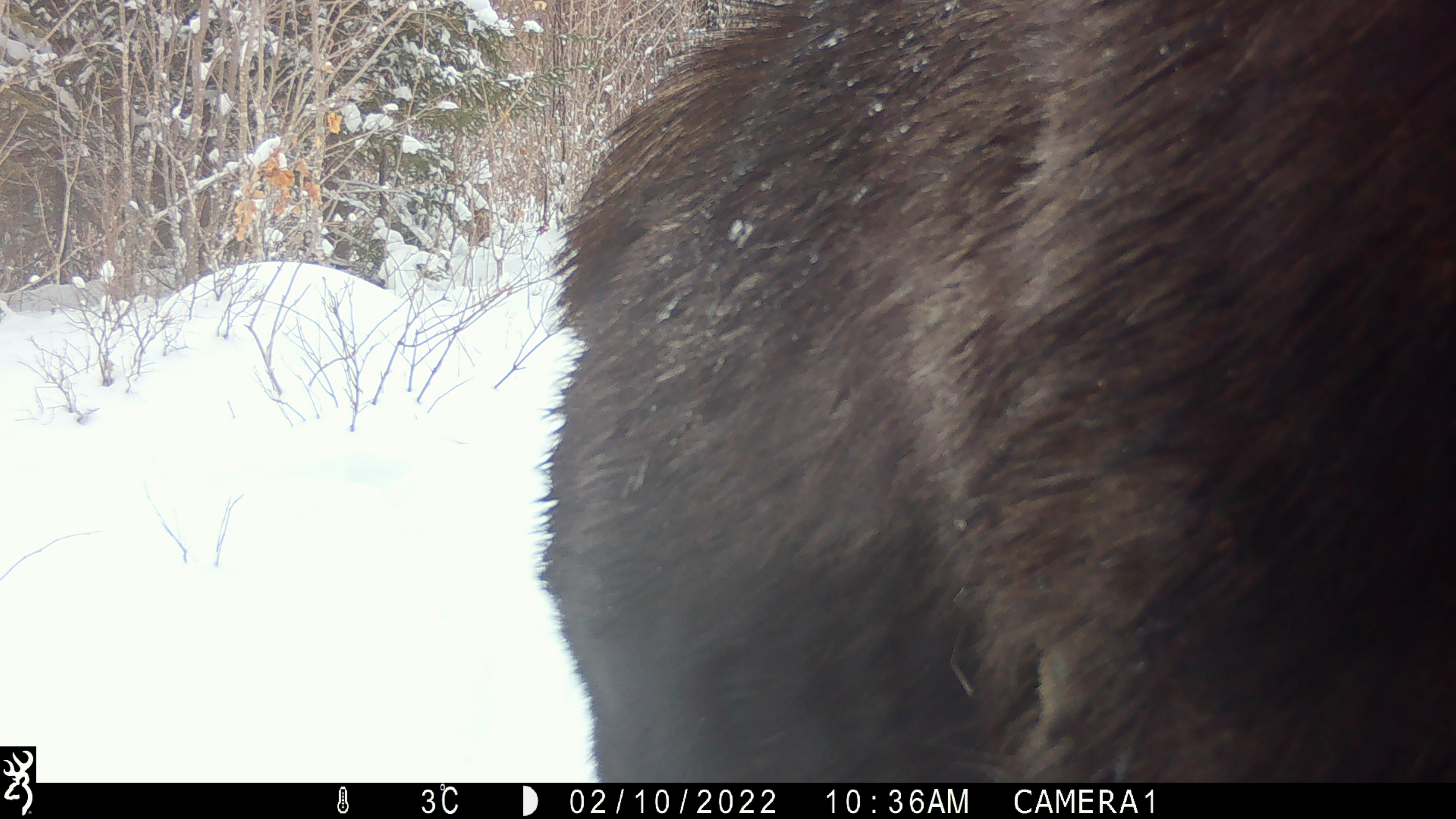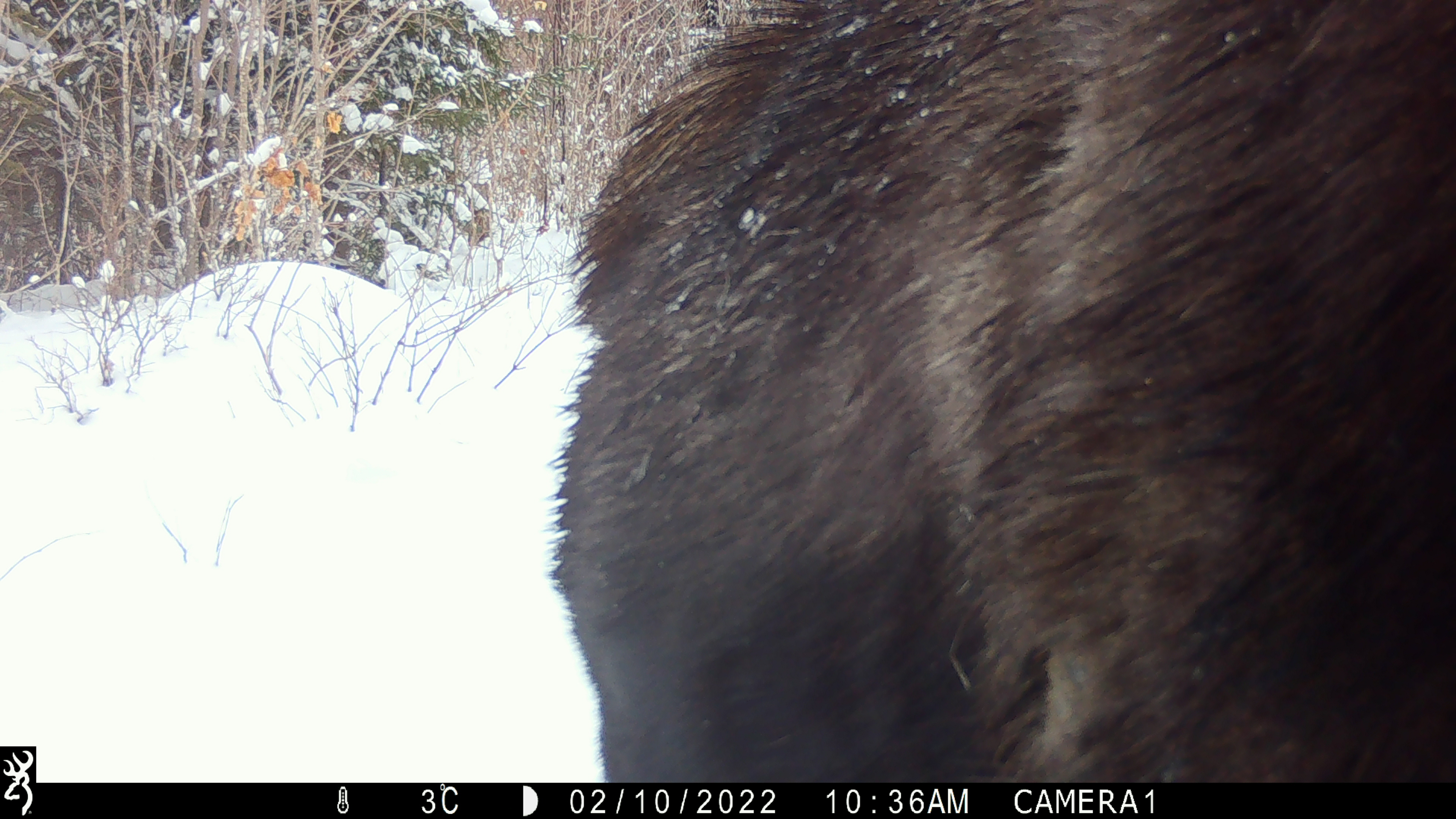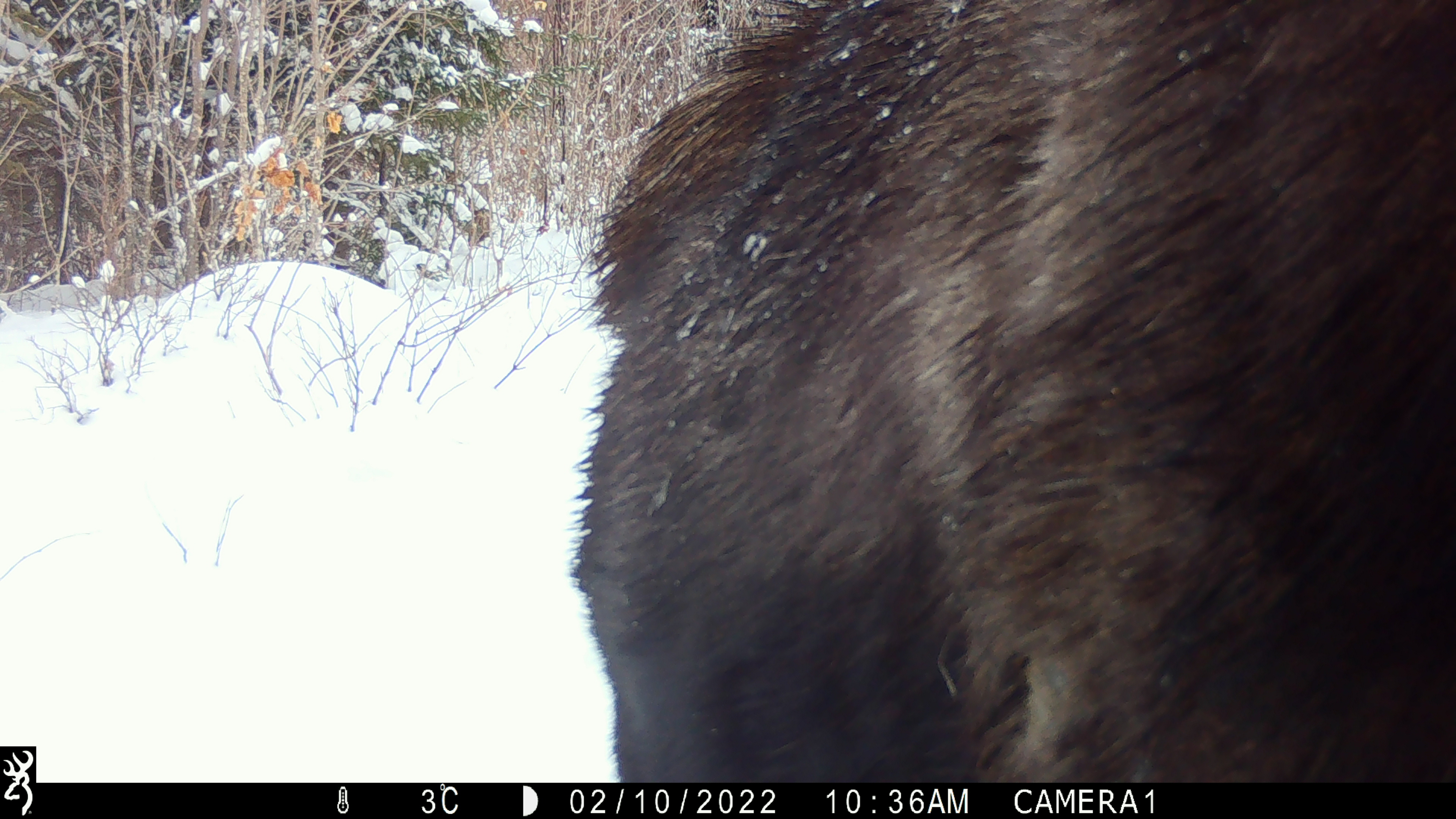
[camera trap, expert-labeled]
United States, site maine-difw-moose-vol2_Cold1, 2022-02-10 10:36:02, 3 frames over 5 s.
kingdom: Animalia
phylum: Chordata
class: Mammalia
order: Artiodactyla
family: Cervidae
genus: Alces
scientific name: Alces alces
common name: moose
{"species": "moose (Alces alces)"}